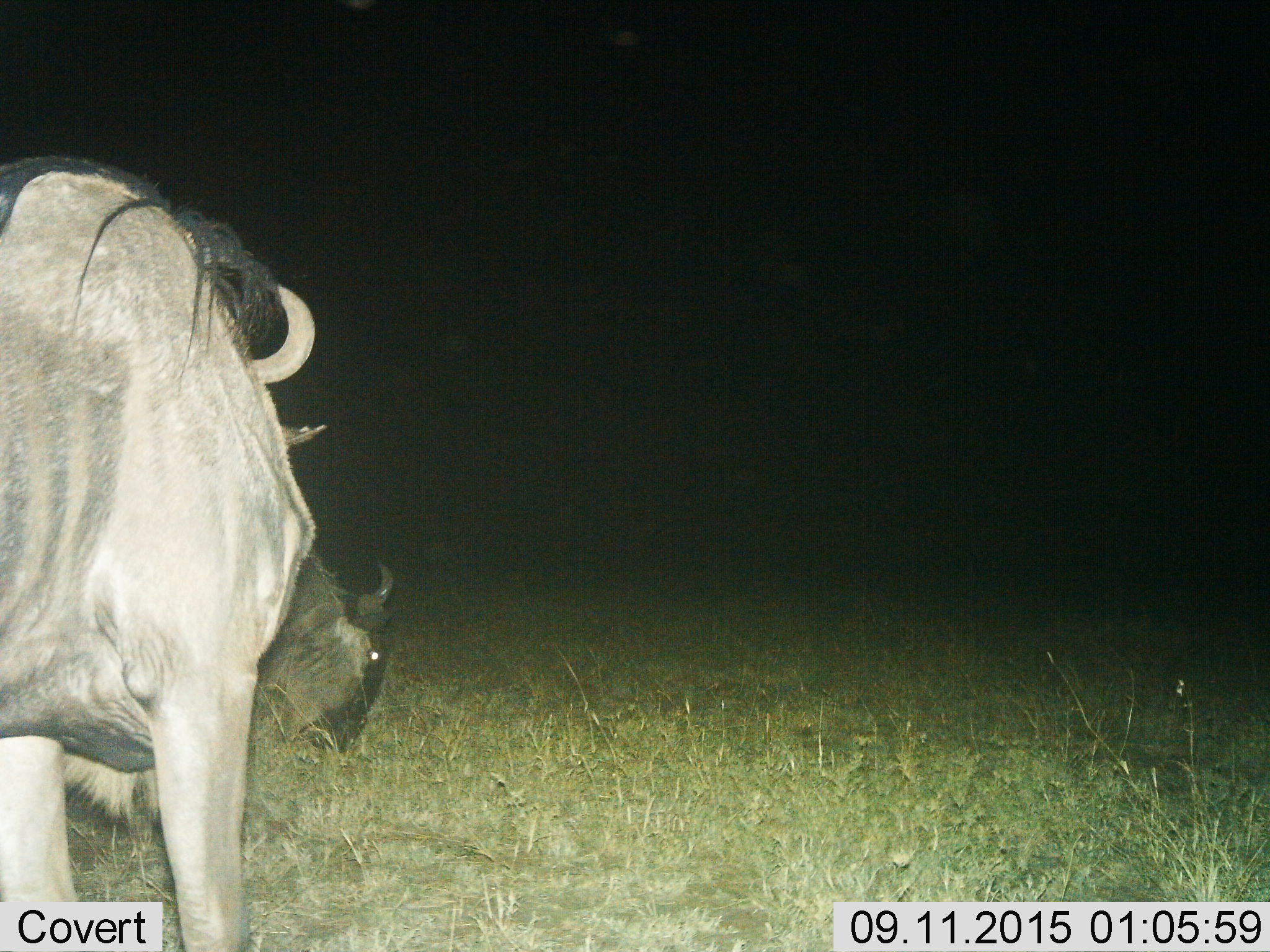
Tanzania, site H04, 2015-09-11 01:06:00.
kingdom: Animalia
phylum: Chordata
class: Mammalia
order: Artiodactyla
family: Bovidae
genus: Connochaetes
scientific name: Connochaetes taurinus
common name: blue wildebeest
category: wildebeest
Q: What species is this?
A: Wildebeest (blue wildebeest) (Connochaetes taurinus).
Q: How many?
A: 2.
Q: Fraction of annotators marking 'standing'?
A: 78%.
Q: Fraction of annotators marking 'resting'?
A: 0%.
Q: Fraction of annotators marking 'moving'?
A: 11%.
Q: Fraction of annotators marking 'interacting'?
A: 0%.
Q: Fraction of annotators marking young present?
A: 0%.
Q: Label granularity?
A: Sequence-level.